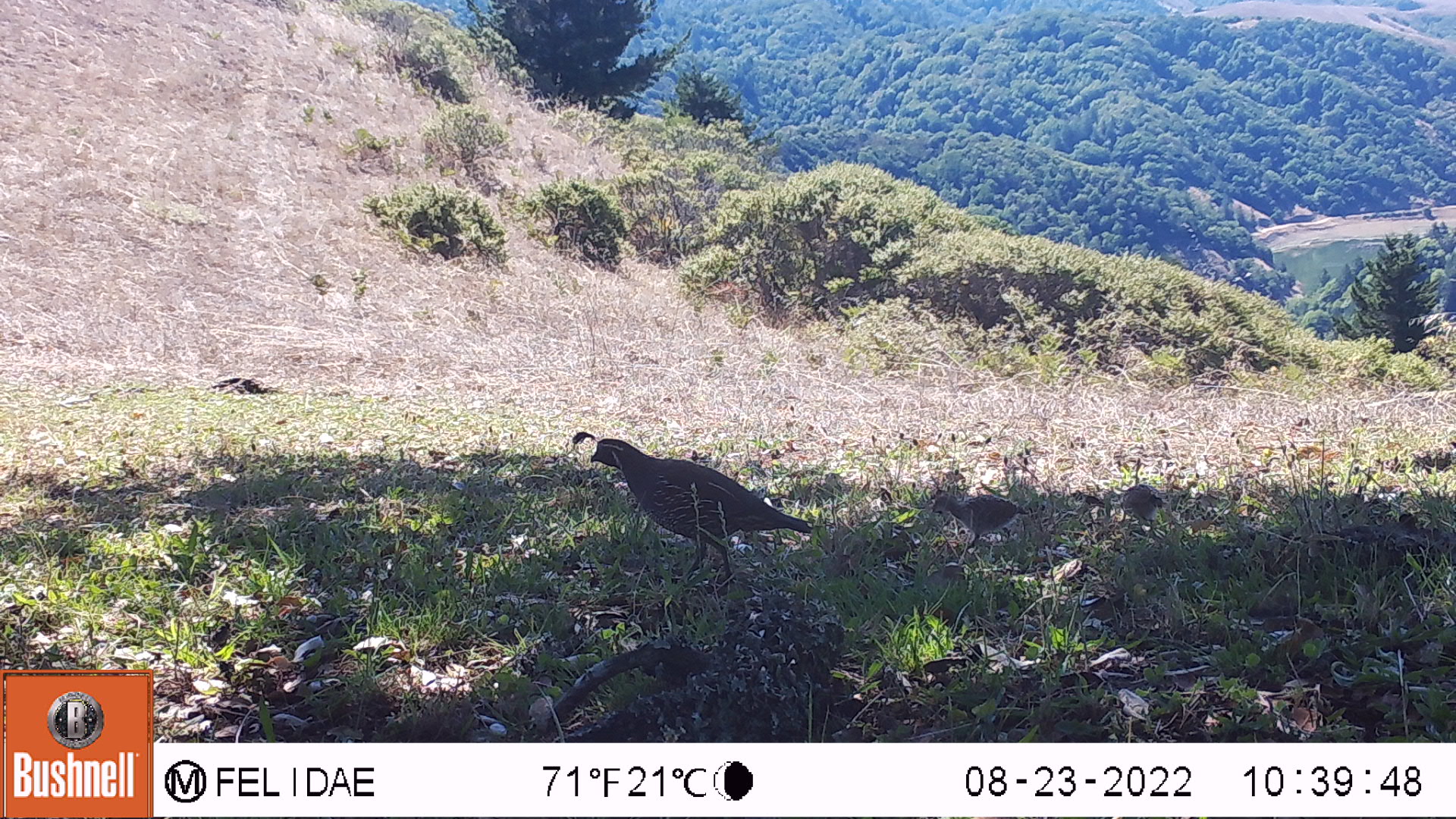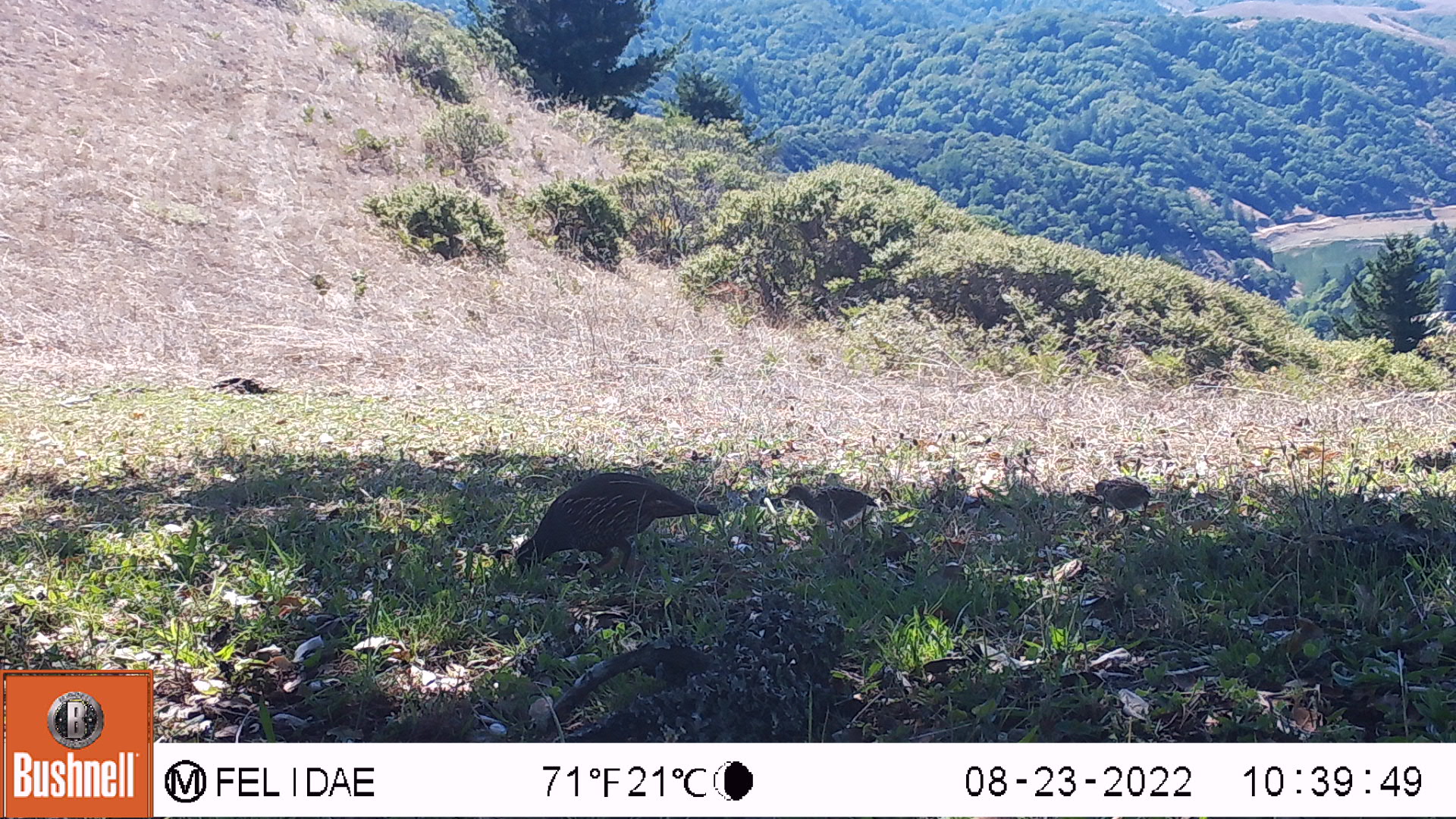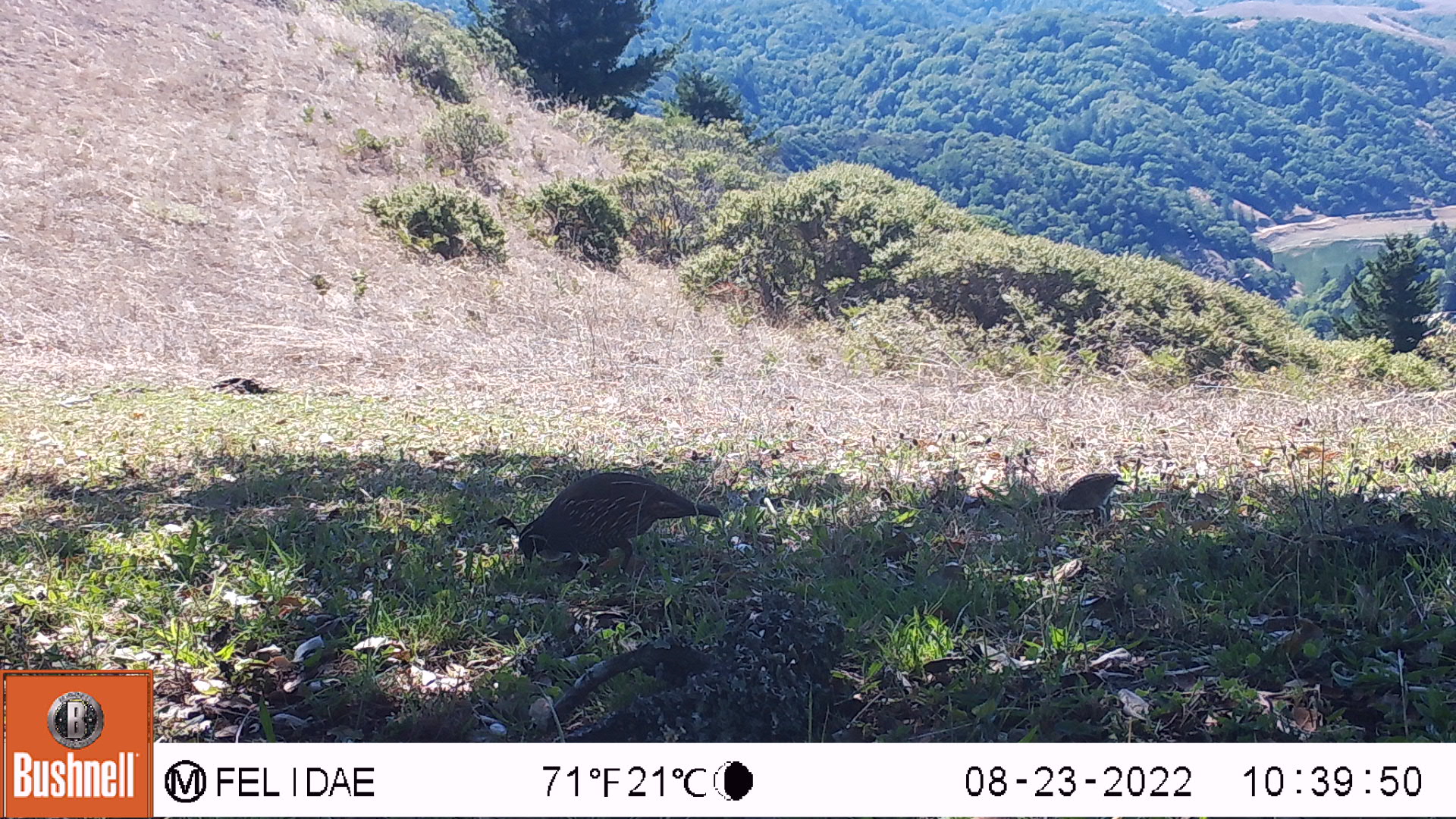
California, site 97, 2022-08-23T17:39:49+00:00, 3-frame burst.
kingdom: Animalia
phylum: Chordata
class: Aves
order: Galliformes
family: Odontophoridae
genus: Callipepla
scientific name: Callipepla californica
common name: california quail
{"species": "california quail (Callipepla californica)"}